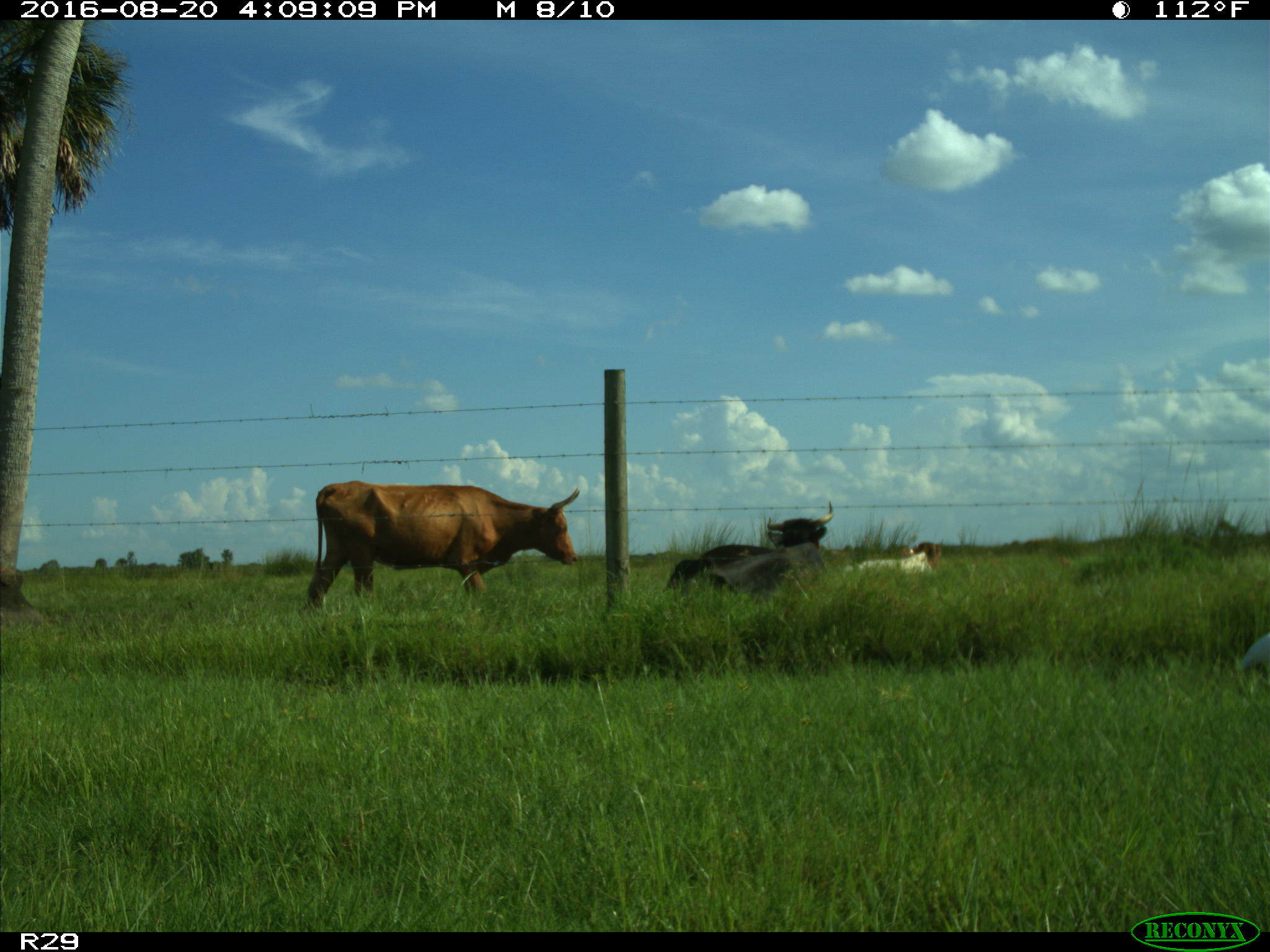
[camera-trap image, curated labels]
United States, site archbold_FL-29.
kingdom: Animalia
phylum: Chordata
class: Mammalia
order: Artiodactyla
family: Bovidae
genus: Bos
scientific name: Bos taurus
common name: domestic cow